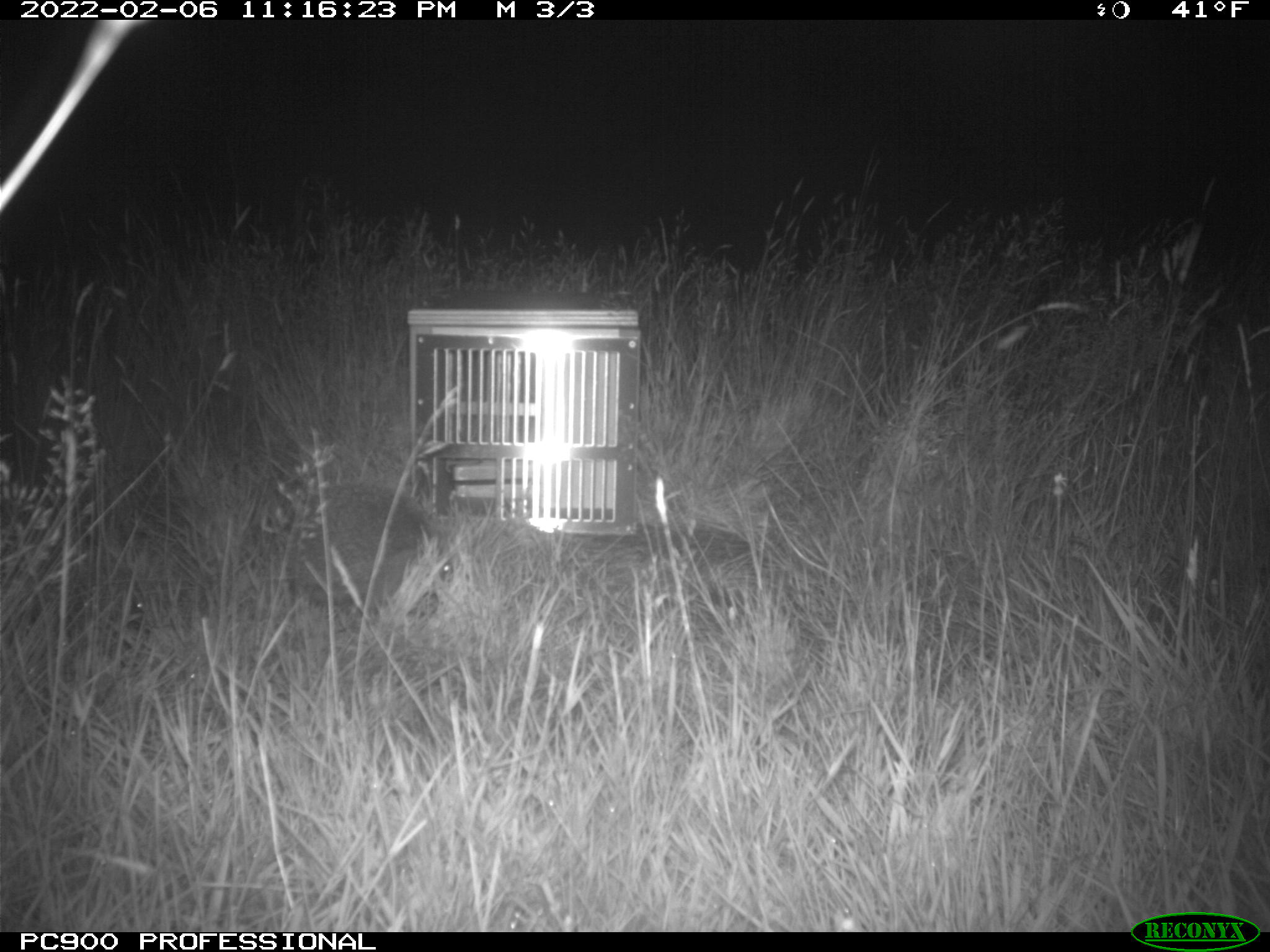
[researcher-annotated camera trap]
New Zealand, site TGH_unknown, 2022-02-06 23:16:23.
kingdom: Animalia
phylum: Chordata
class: Mammalia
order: Eulipotyphla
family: Erinaceidae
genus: Erinaceus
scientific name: Erinaceus europaeus europaeus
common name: european hedgehog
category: hedgehog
Hedgehog (european hedgehog) (Erinaceus europaeus europaeus).